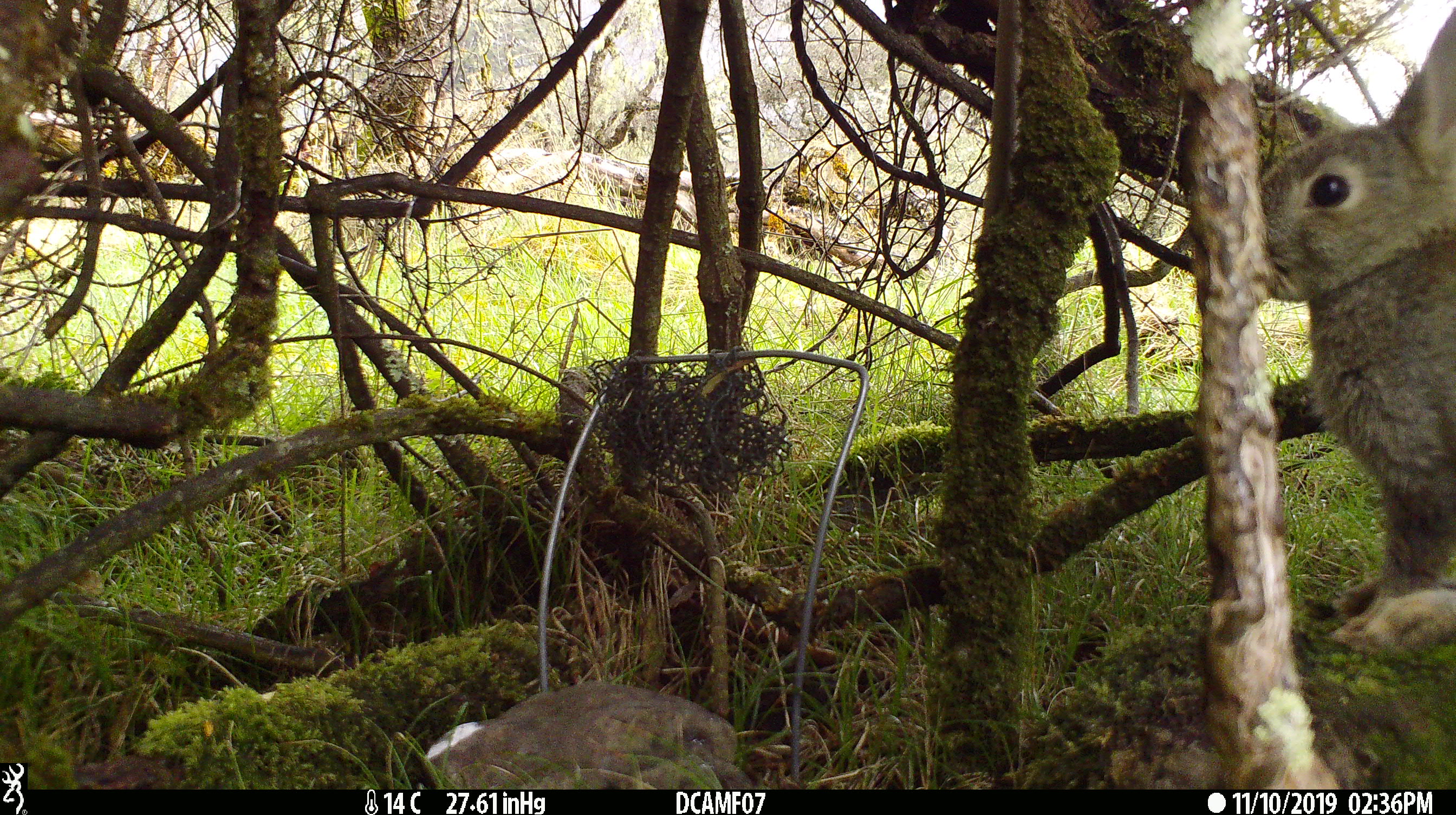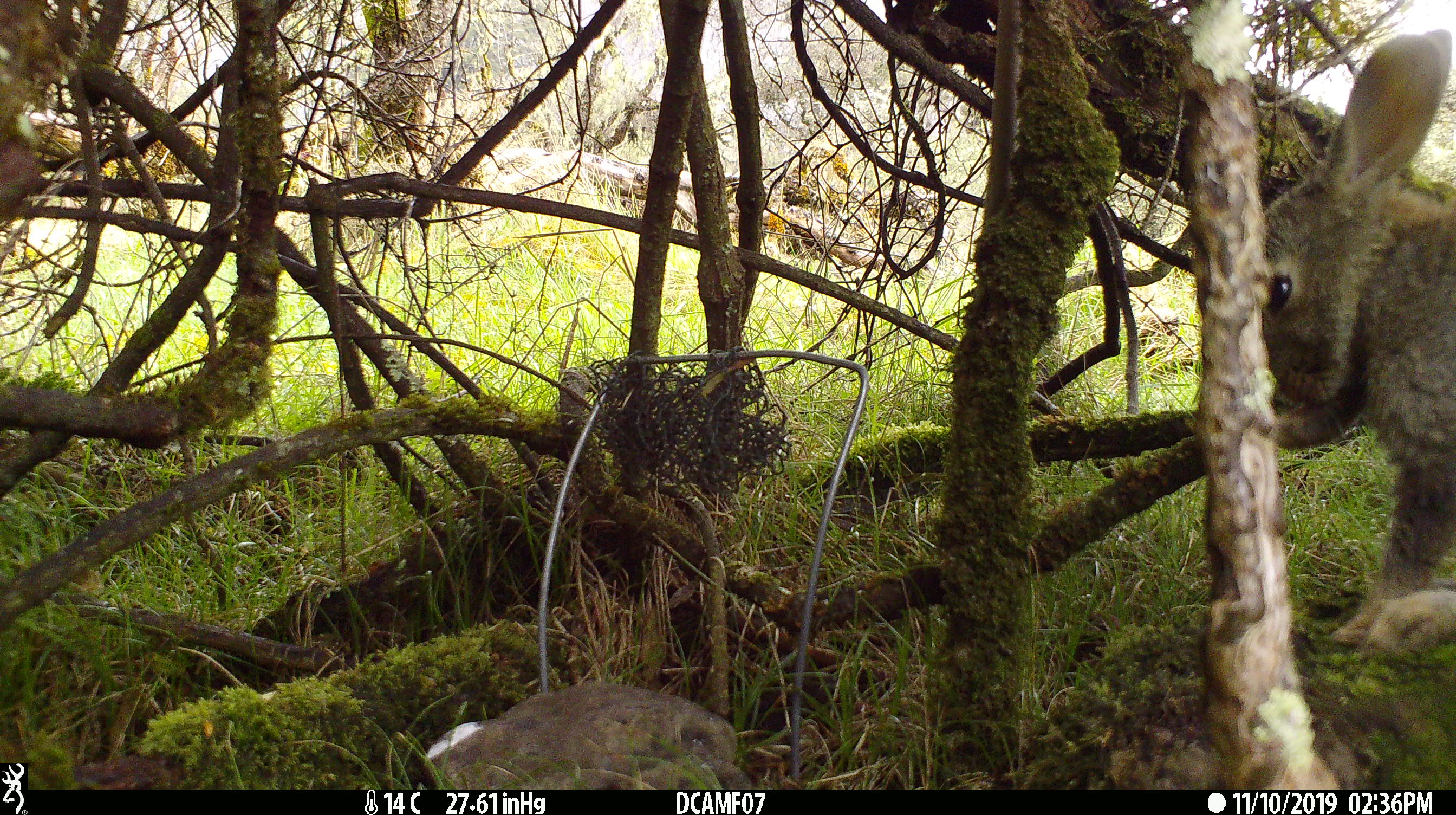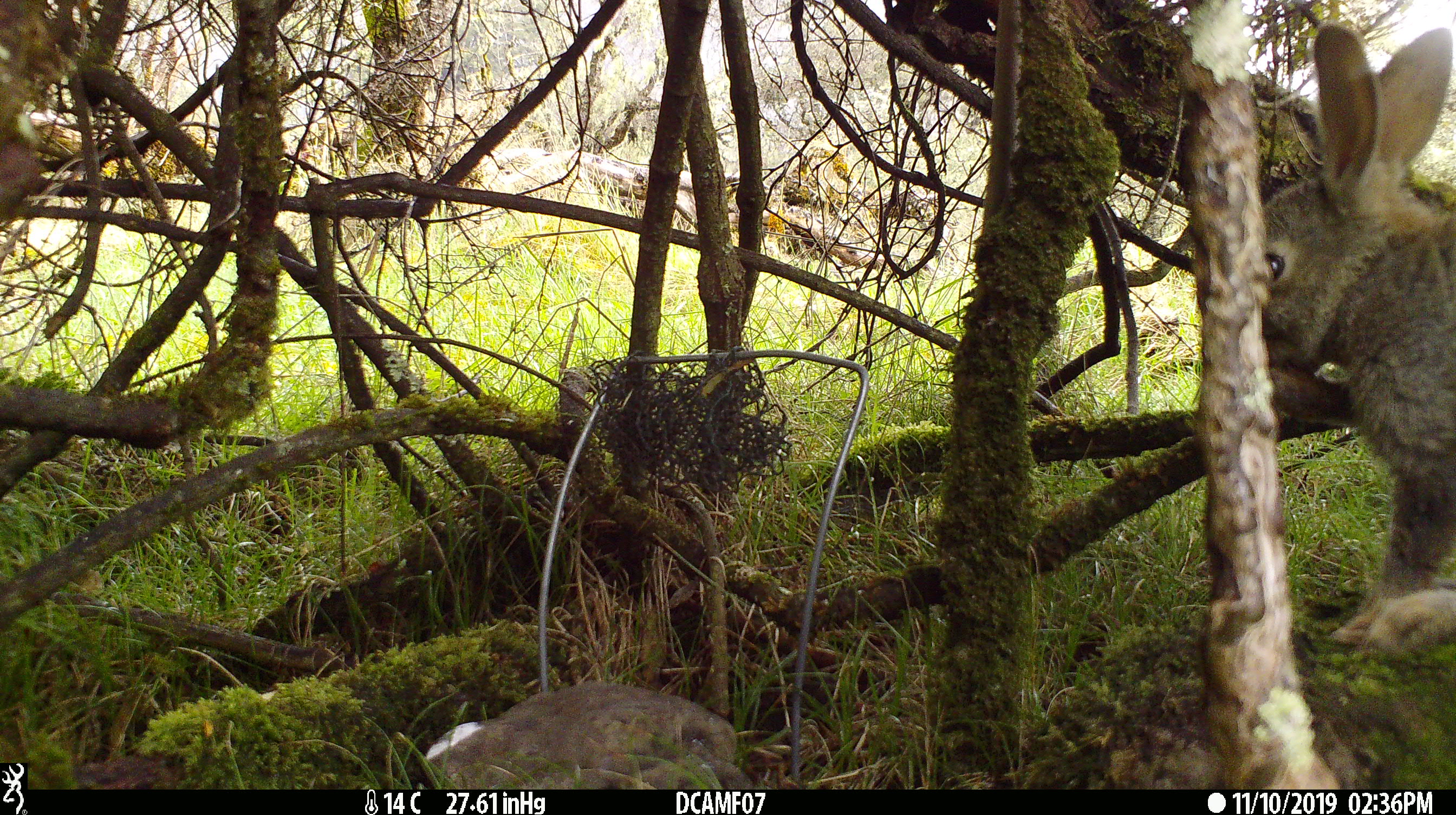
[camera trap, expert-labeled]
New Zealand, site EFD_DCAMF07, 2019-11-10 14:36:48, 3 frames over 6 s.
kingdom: Animalia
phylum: Chordata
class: Mammalia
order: Lagomorpha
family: Leporidae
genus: Oryctolagus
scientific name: Oryctolagus cuniculus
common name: european rabbit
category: rabbit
Rabbit (european rabbit) (Oryctolagus cuniculus).